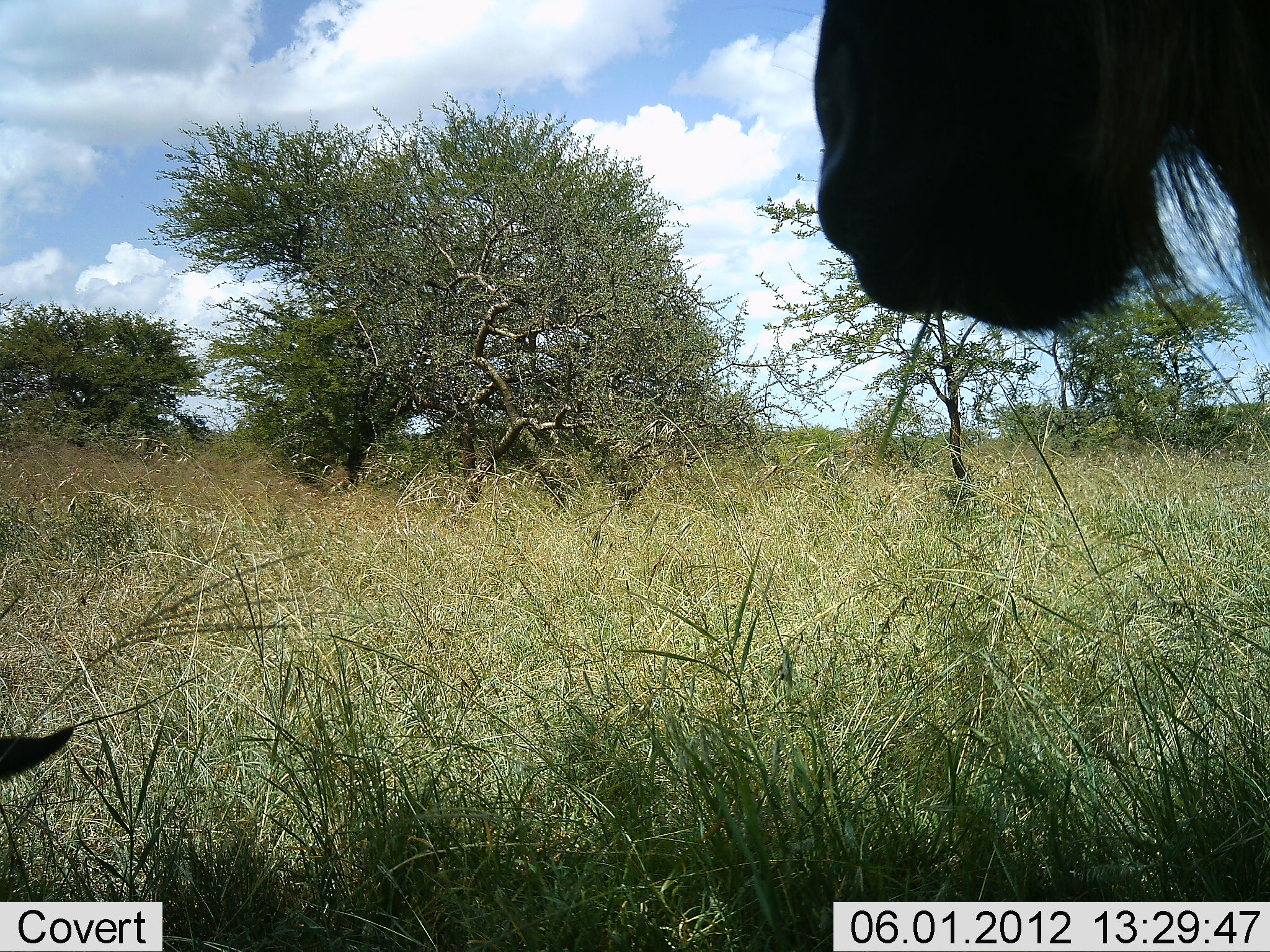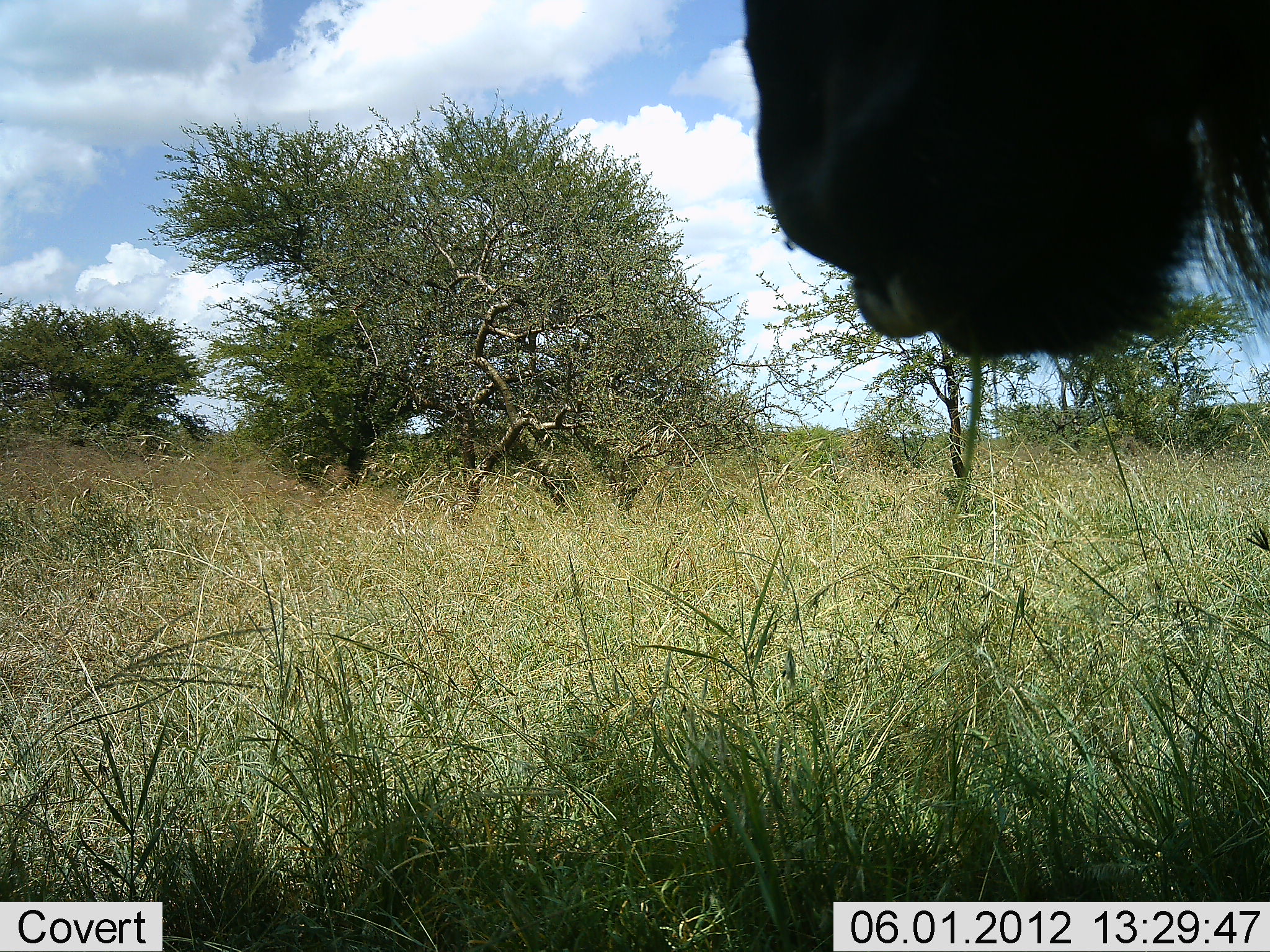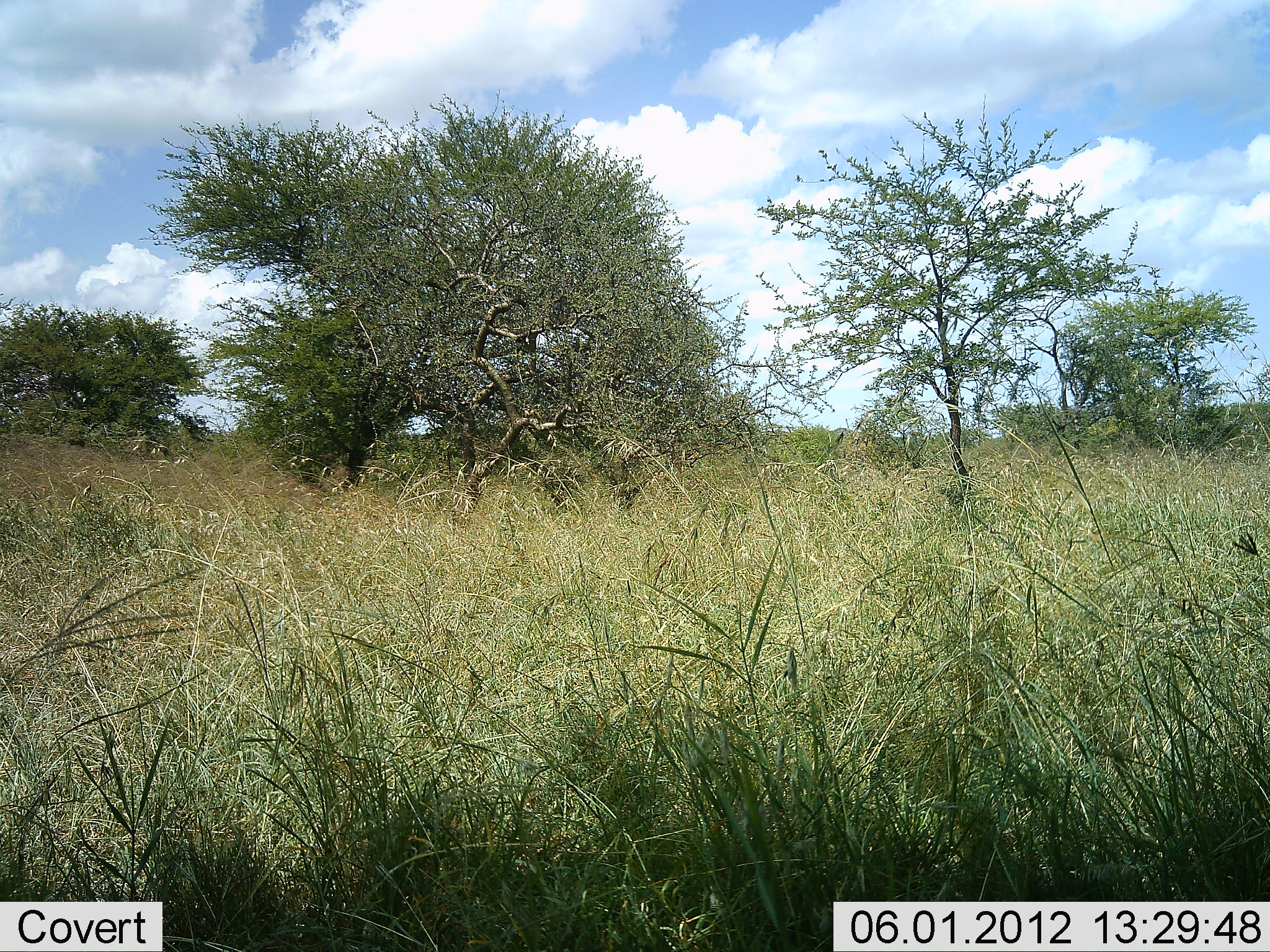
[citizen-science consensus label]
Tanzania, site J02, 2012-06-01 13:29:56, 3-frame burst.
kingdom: Animalia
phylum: Chordata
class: Mammalia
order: Artiodactyla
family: Bovidae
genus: Connochaetes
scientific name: Connochaetes taurinus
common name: blue wildebeest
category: wildebeest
Wildebeest (blue wildebeest) (Connochaetes taurinus), count 2. Behavior (volunteer vote fractions): standing 60%, resting 50%, moving 0%, interacting 0%. Young present (vote fraction): 0%. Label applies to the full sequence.